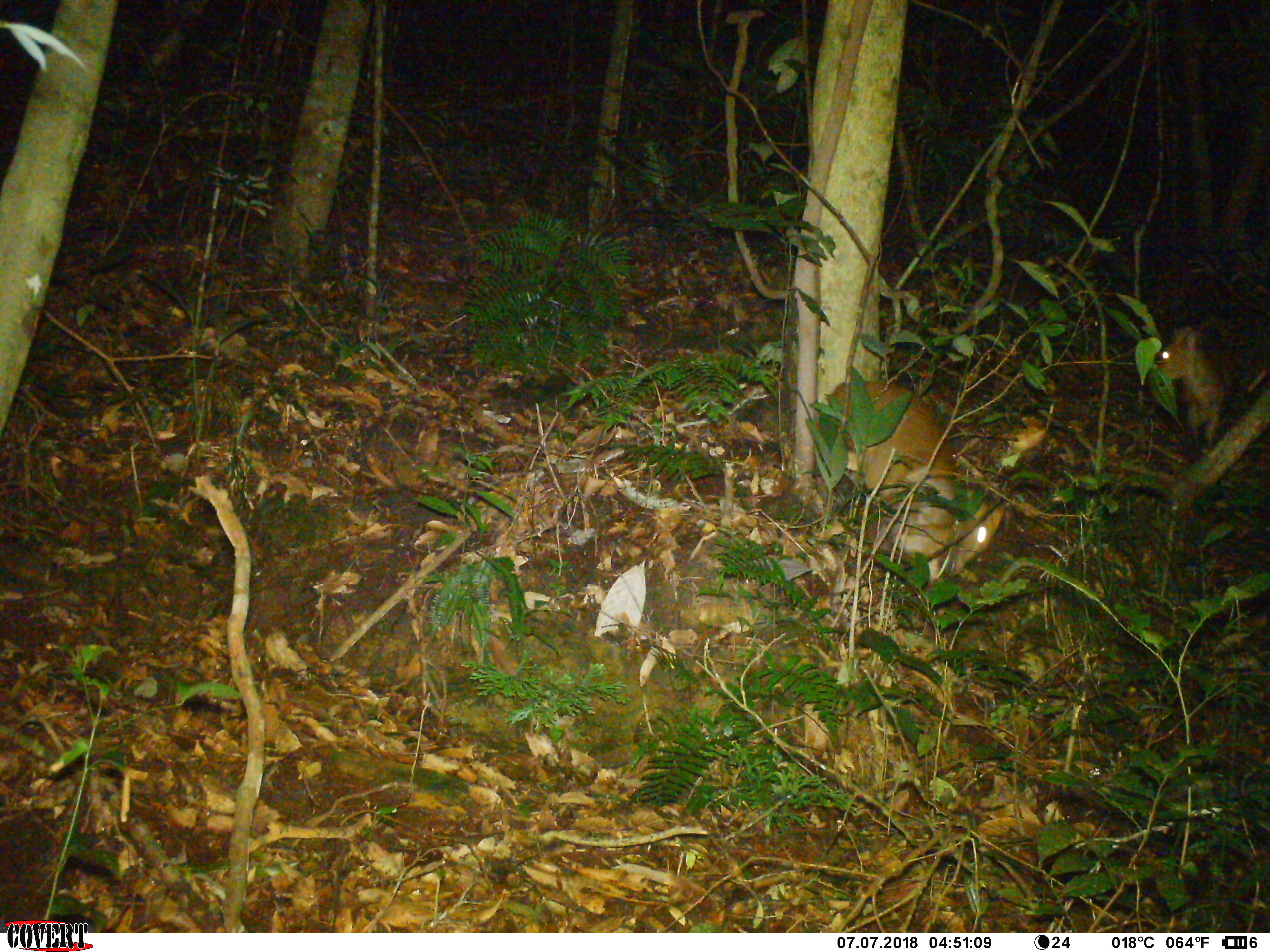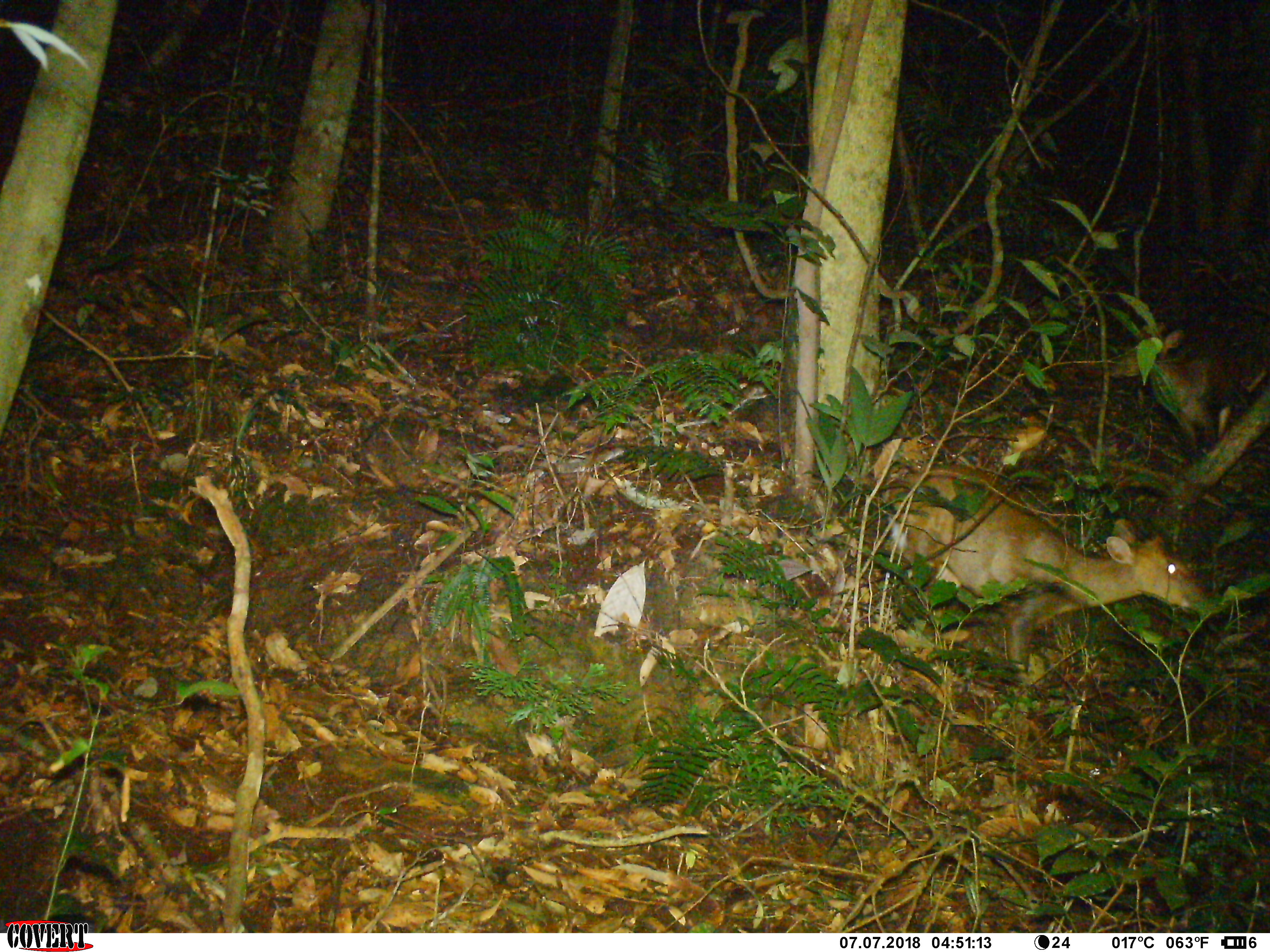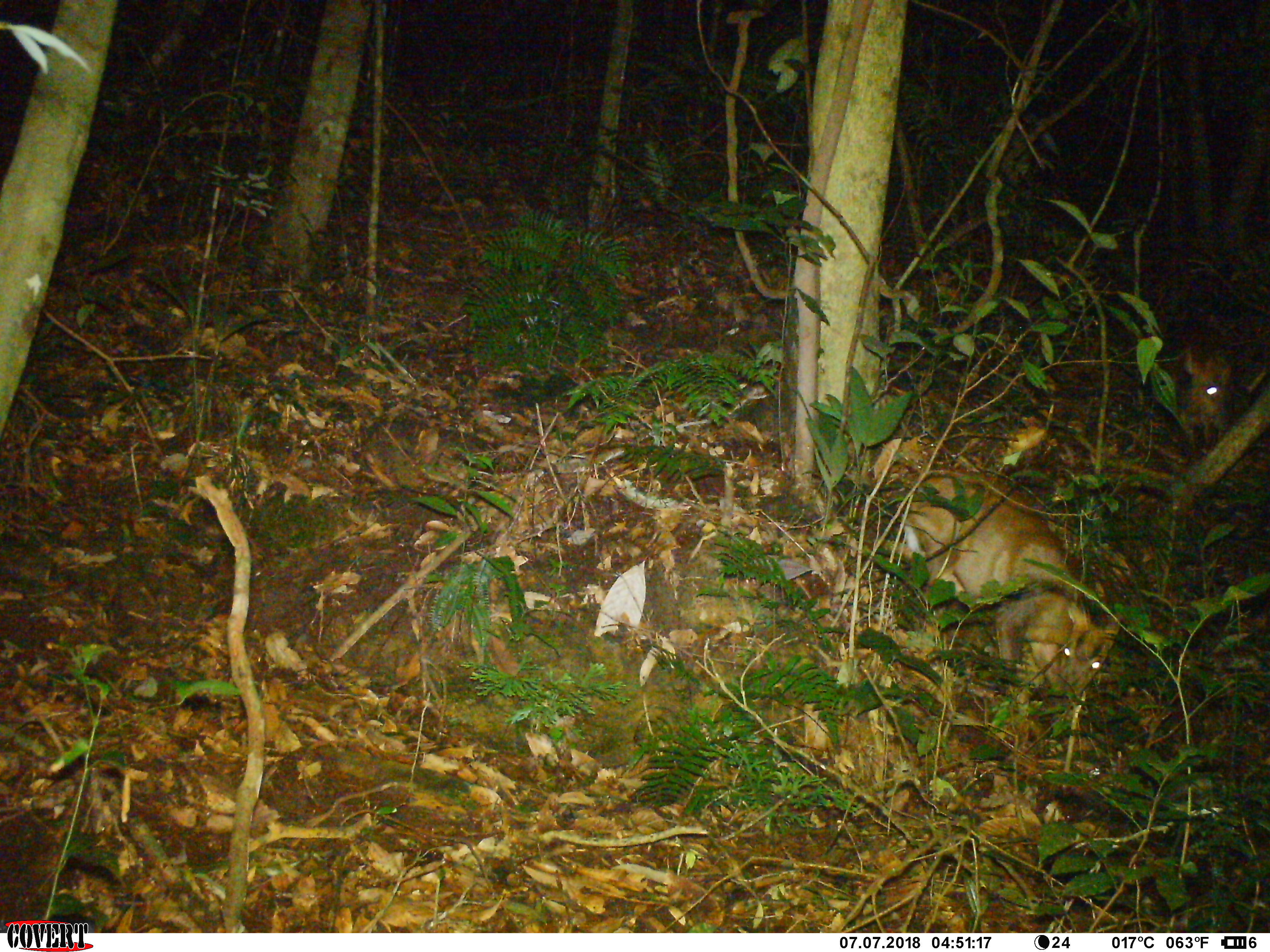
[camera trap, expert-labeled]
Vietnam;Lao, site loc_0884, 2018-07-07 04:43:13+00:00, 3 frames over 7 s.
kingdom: Animalia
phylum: Chordata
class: Mammalia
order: Artiodactyla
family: Cervidae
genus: Muntiacus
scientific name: Muntiacus rooseveltorum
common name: roosevelt's muntjac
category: roosevelts muntjac group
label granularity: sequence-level